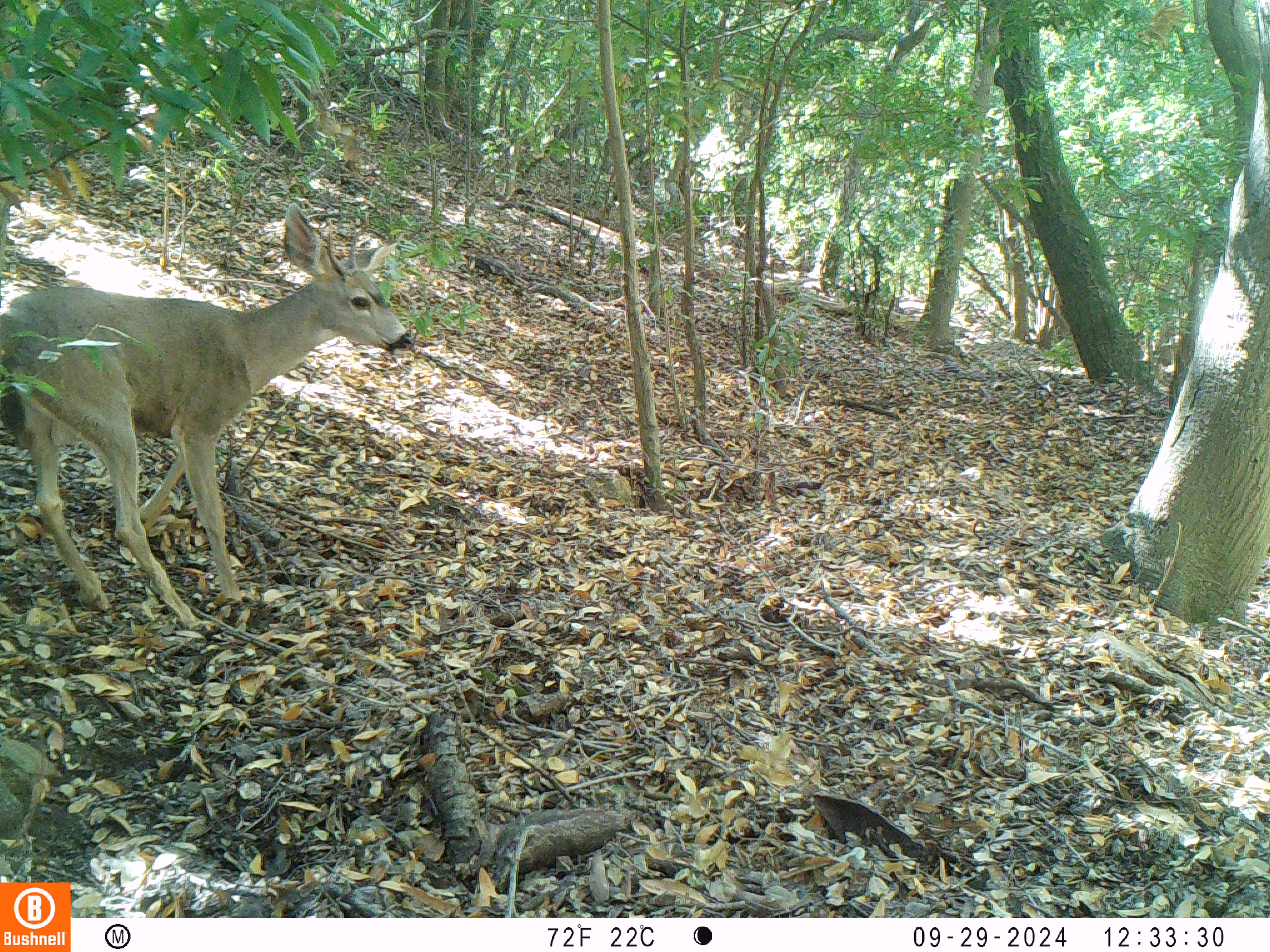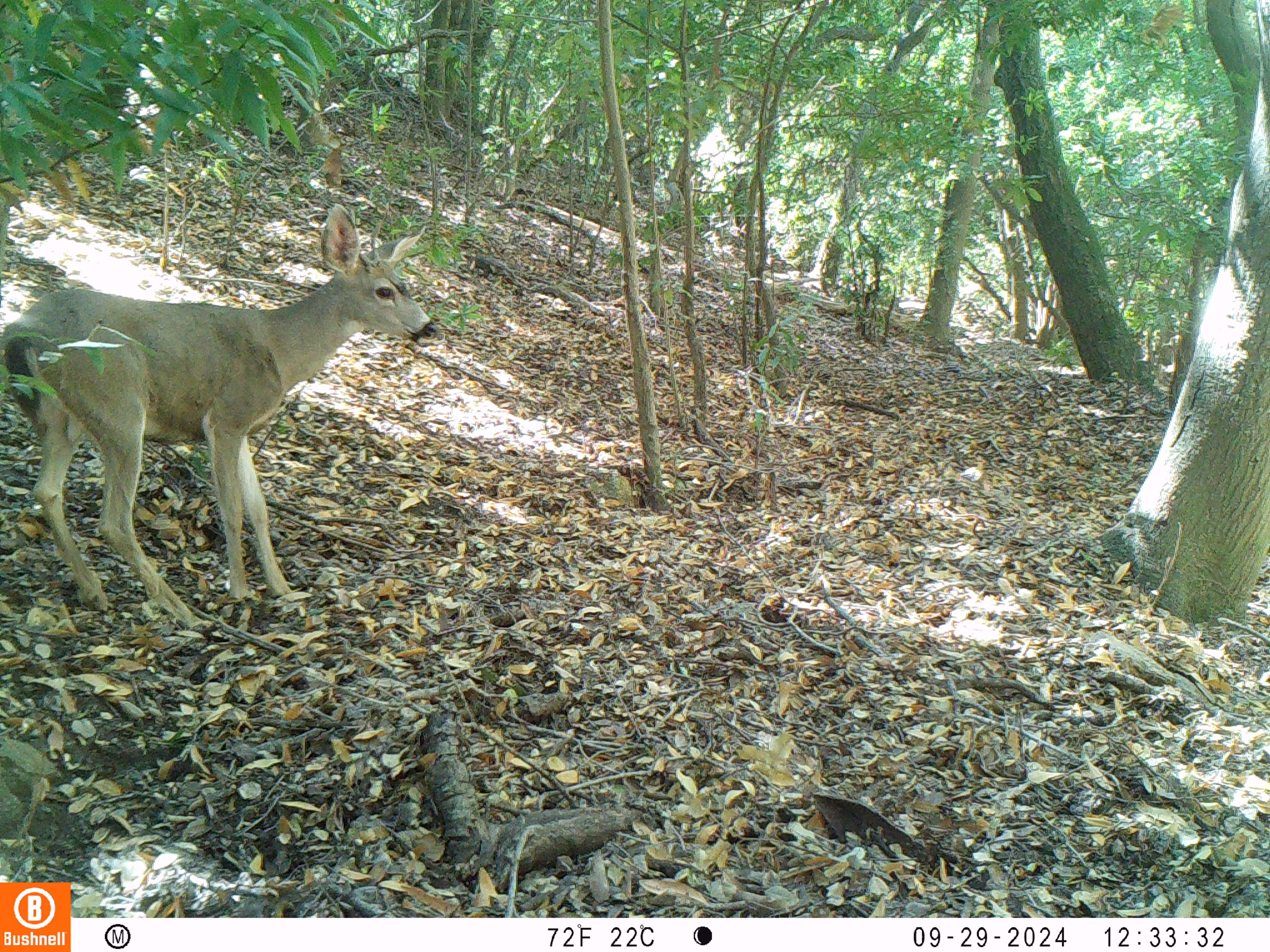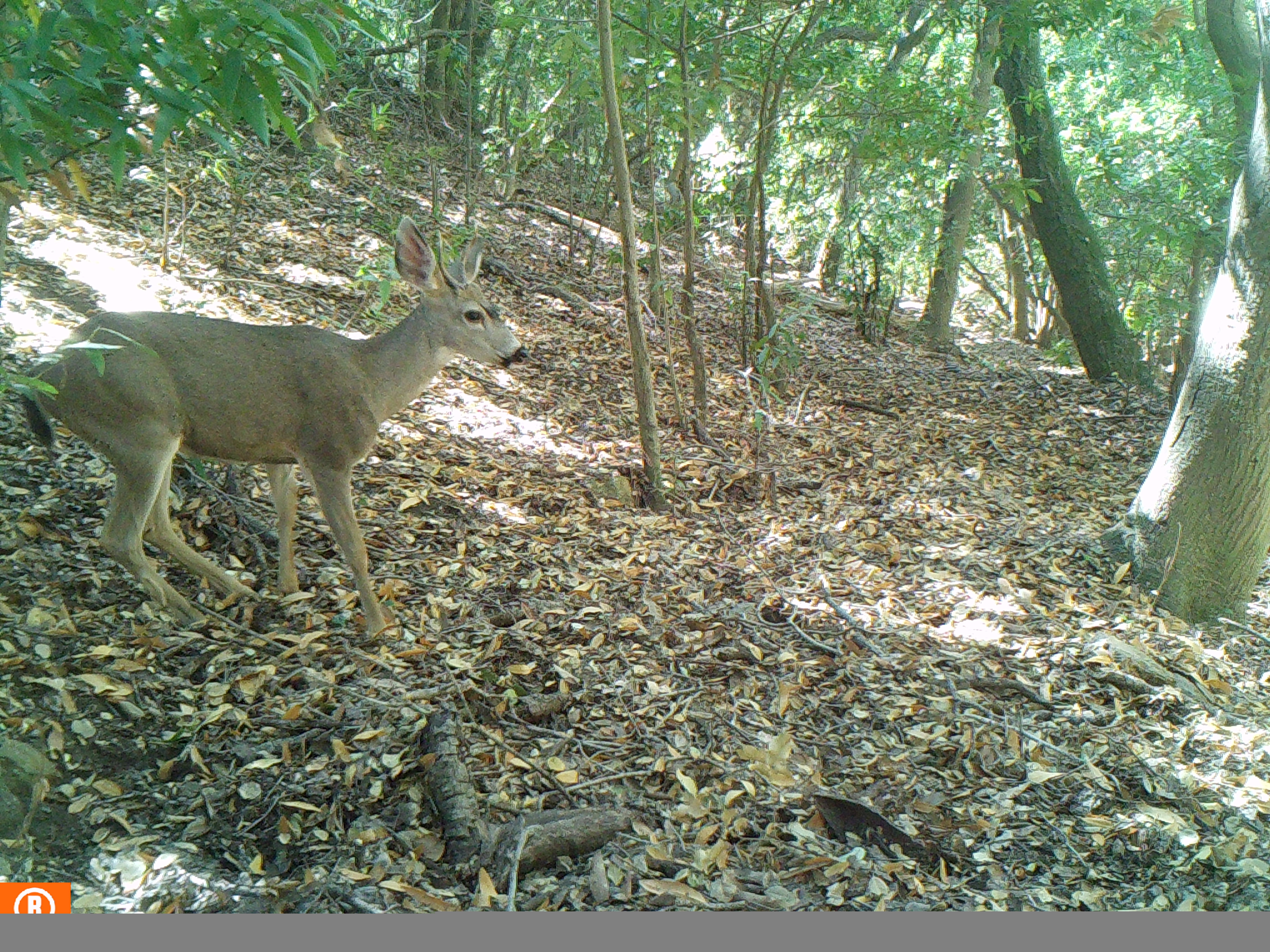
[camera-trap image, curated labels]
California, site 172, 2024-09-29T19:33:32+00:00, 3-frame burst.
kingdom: Animalia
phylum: Chordata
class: Mammalia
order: Artiodactyla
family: Cervidae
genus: Odocoileus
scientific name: Odocoileus hemionus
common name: mule deer